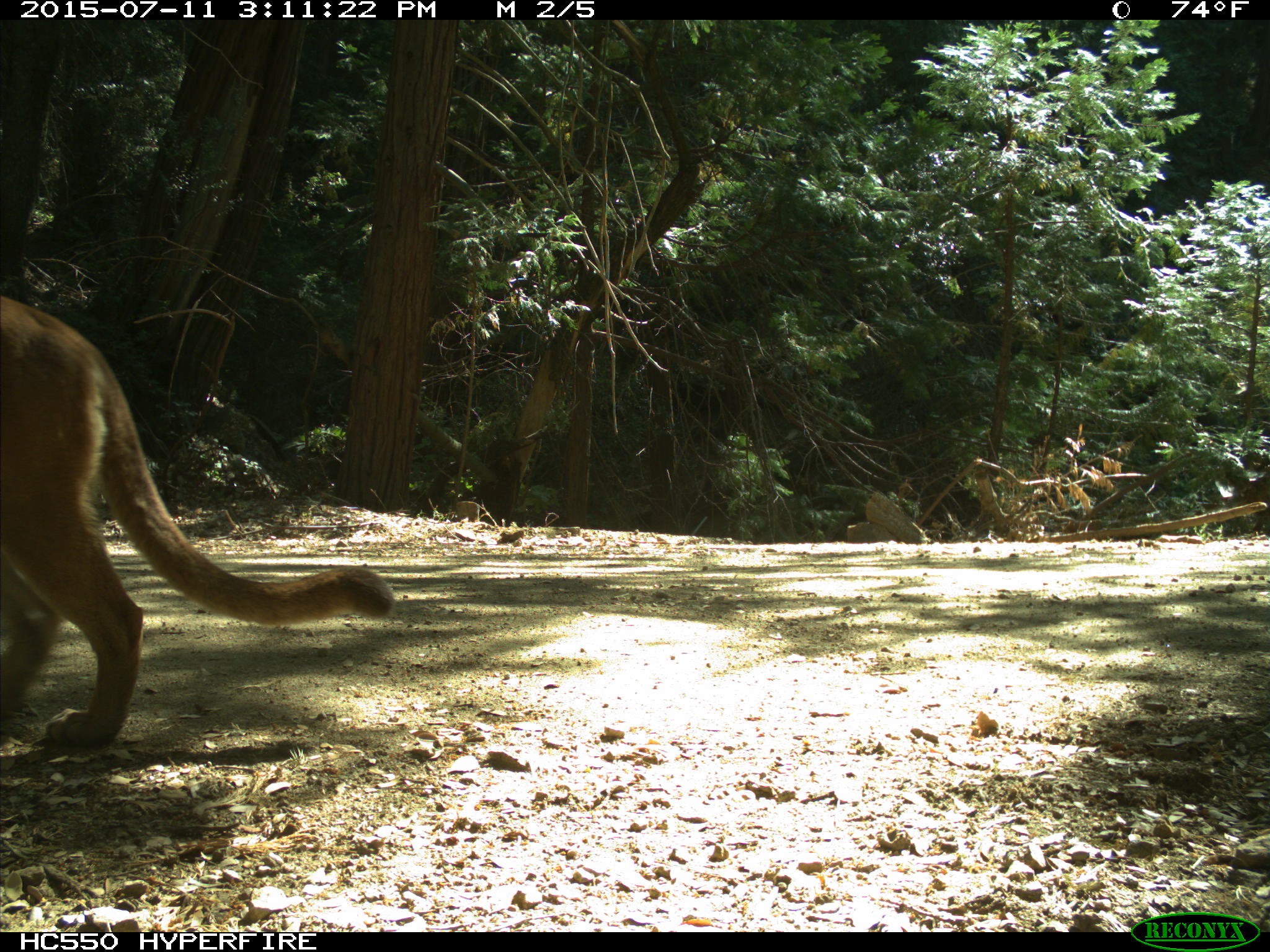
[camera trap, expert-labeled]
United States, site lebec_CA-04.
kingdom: Animalia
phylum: Chordata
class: Mammalia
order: Carnivora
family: Felidae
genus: Puma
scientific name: Puma concolor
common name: mountain lion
Puma concolor (mountain lion).